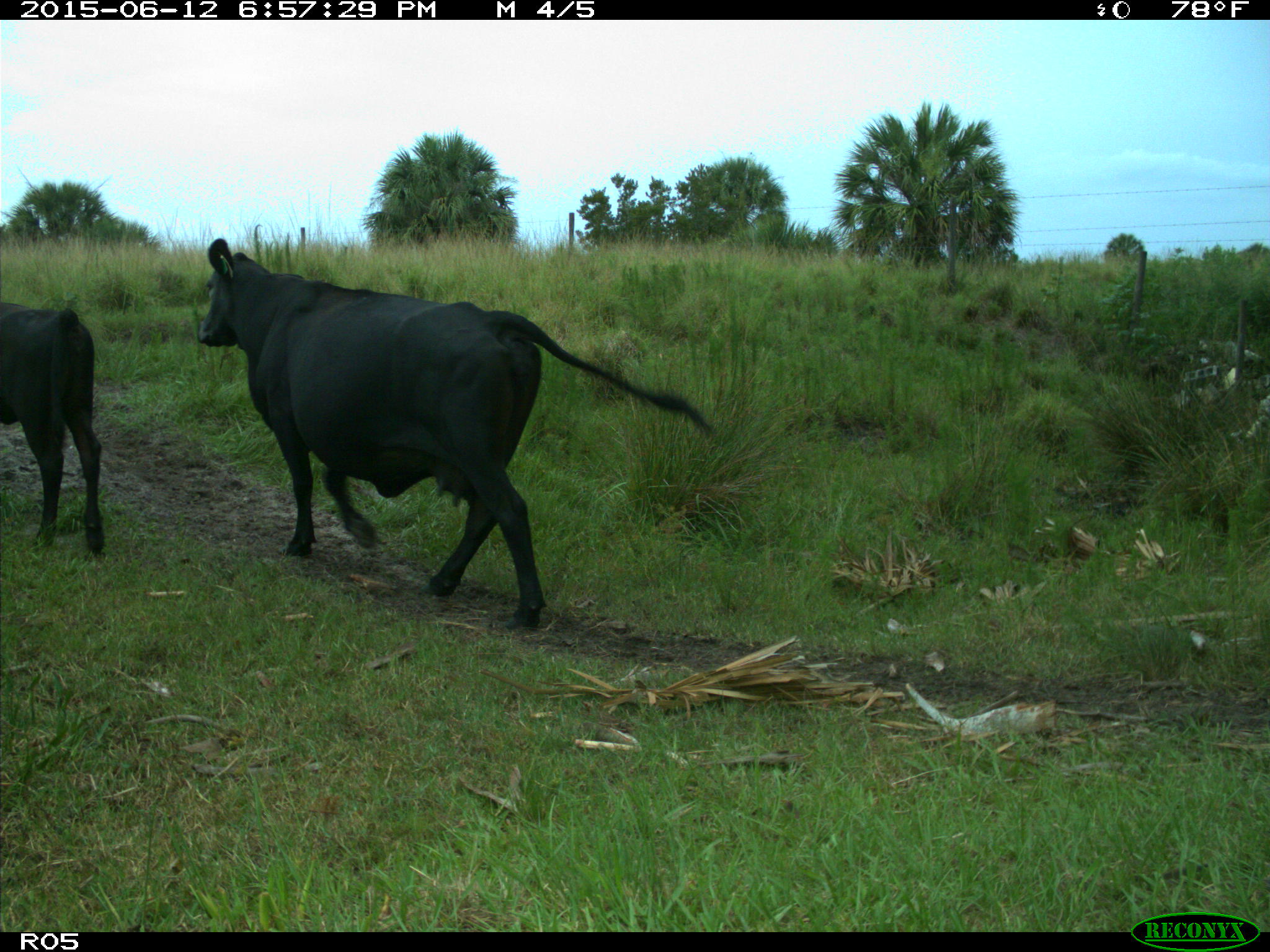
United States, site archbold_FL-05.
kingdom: Animalia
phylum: Chordata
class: Mammalia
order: Artiodactyla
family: Bovidae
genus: Bos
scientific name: Bos taurus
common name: domestic cow